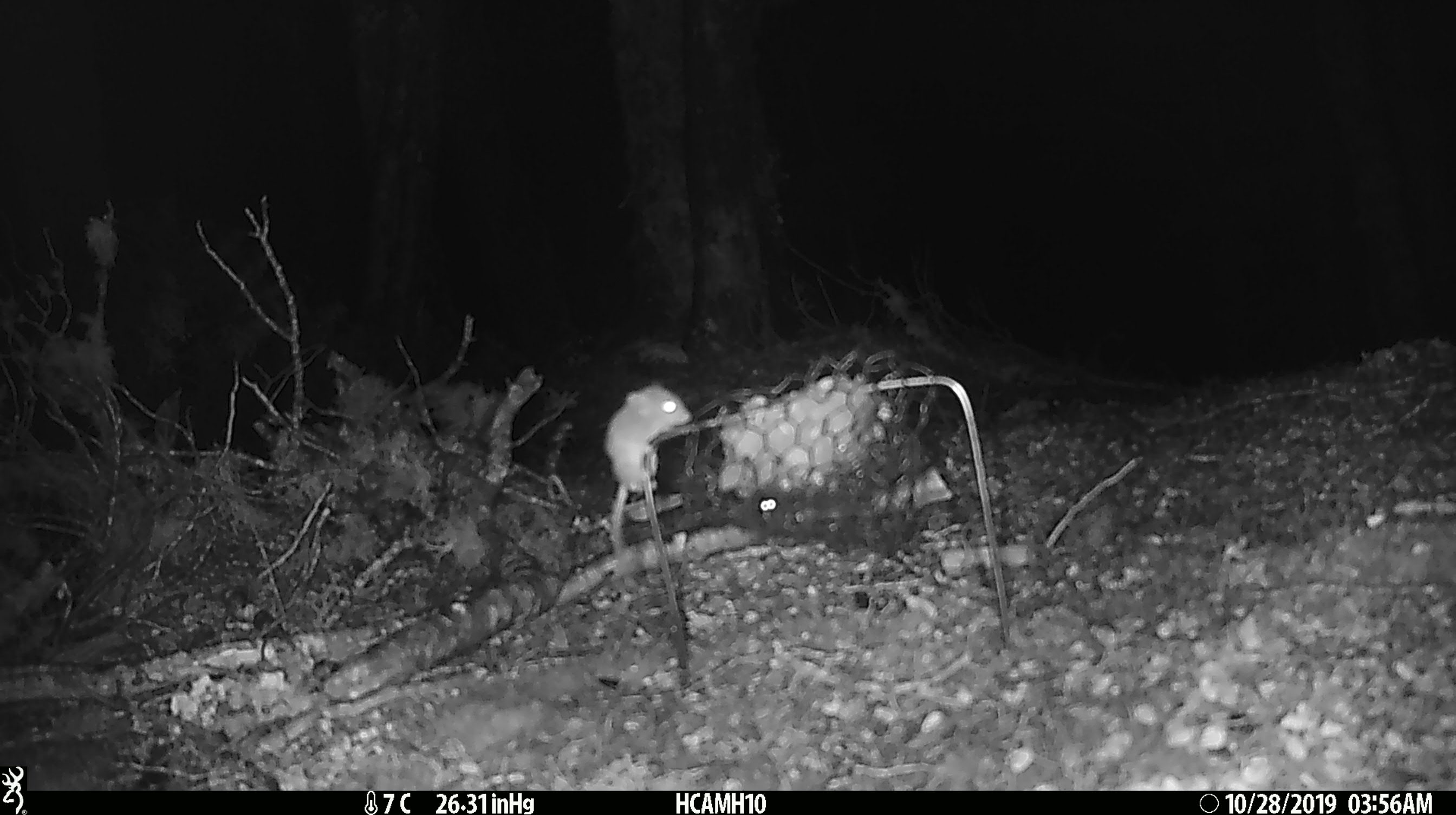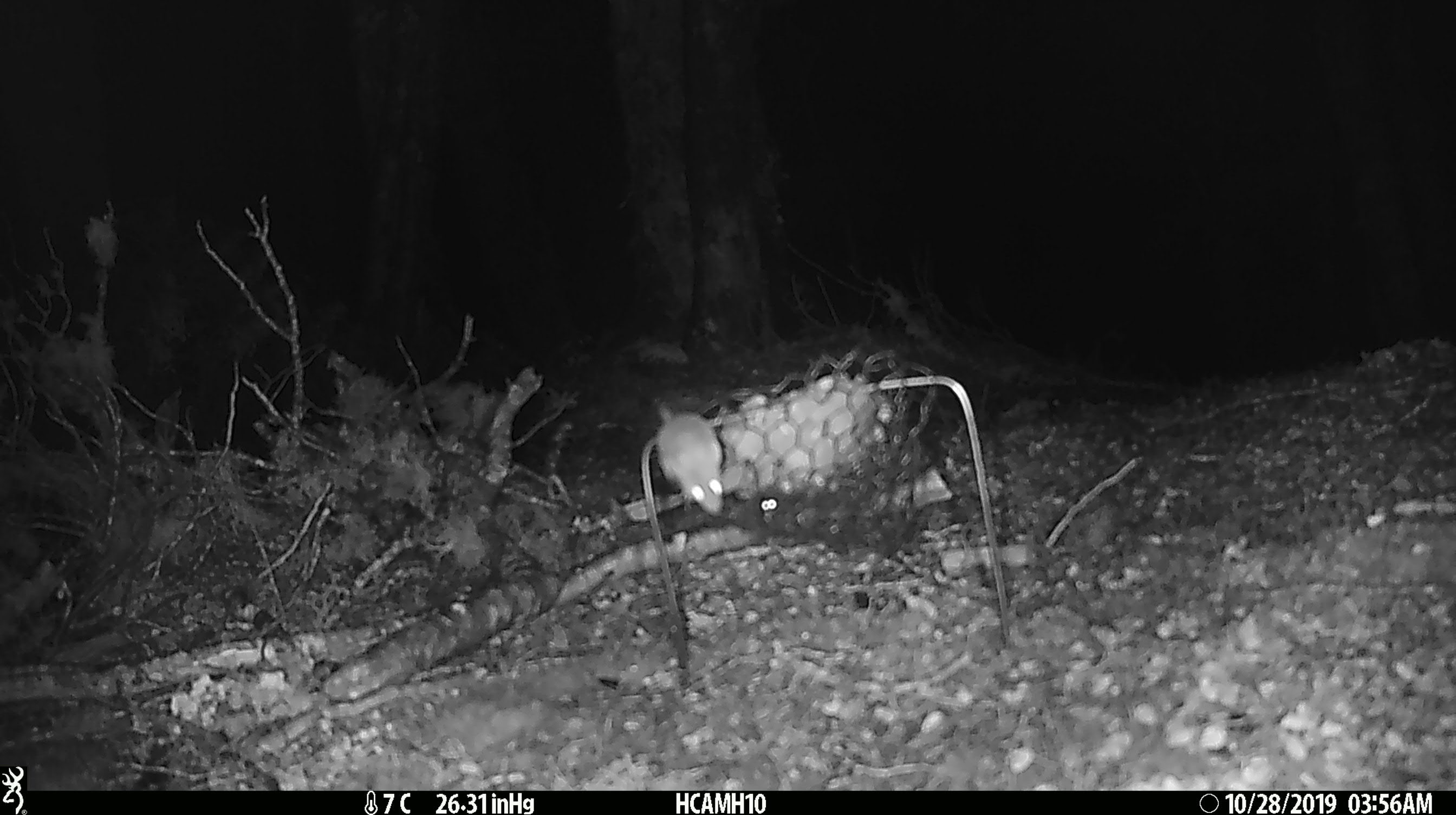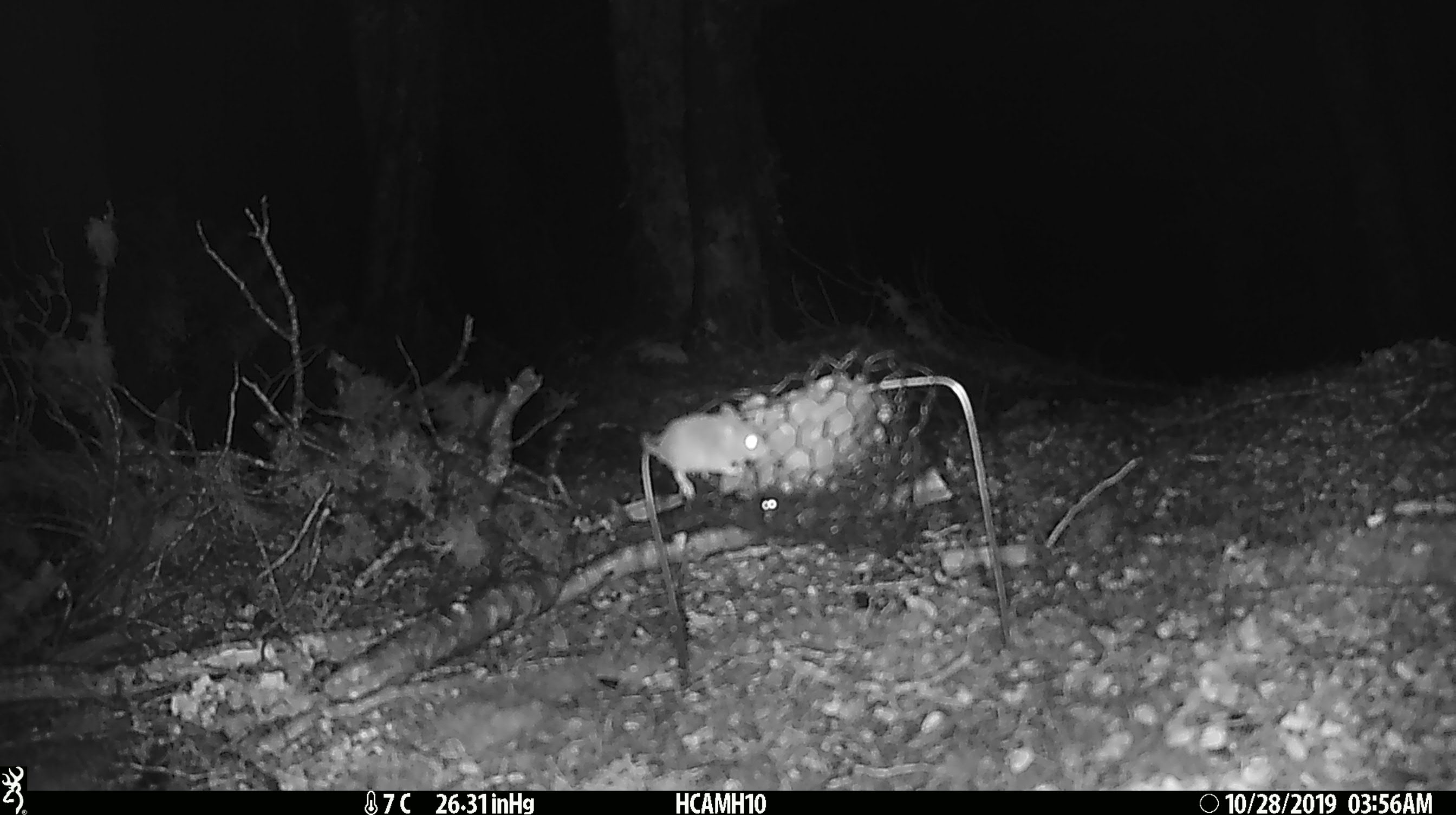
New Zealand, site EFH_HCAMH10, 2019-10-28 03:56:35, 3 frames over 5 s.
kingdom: Animalia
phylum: Chordata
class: Mammalia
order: Rodentia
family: Muridae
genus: Mus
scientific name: Mus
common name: mouse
Mouse (Mus).